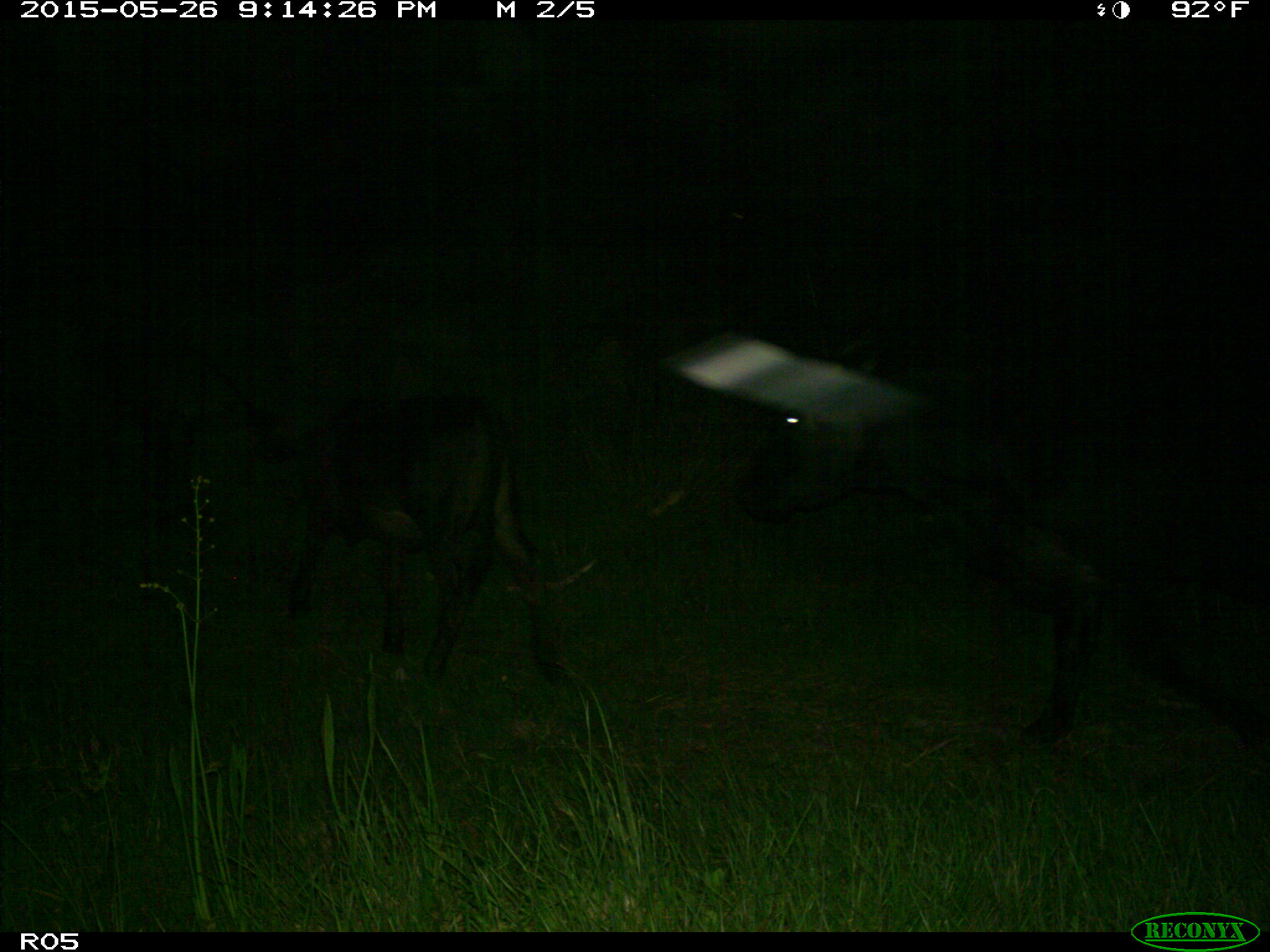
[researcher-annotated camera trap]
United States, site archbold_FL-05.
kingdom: Animalia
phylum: Chordata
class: Mammalia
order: Artiodactyla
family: Bovidae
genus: Bos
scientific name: Bos taurus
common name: domestic cow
Bos taurus (domestic cow).